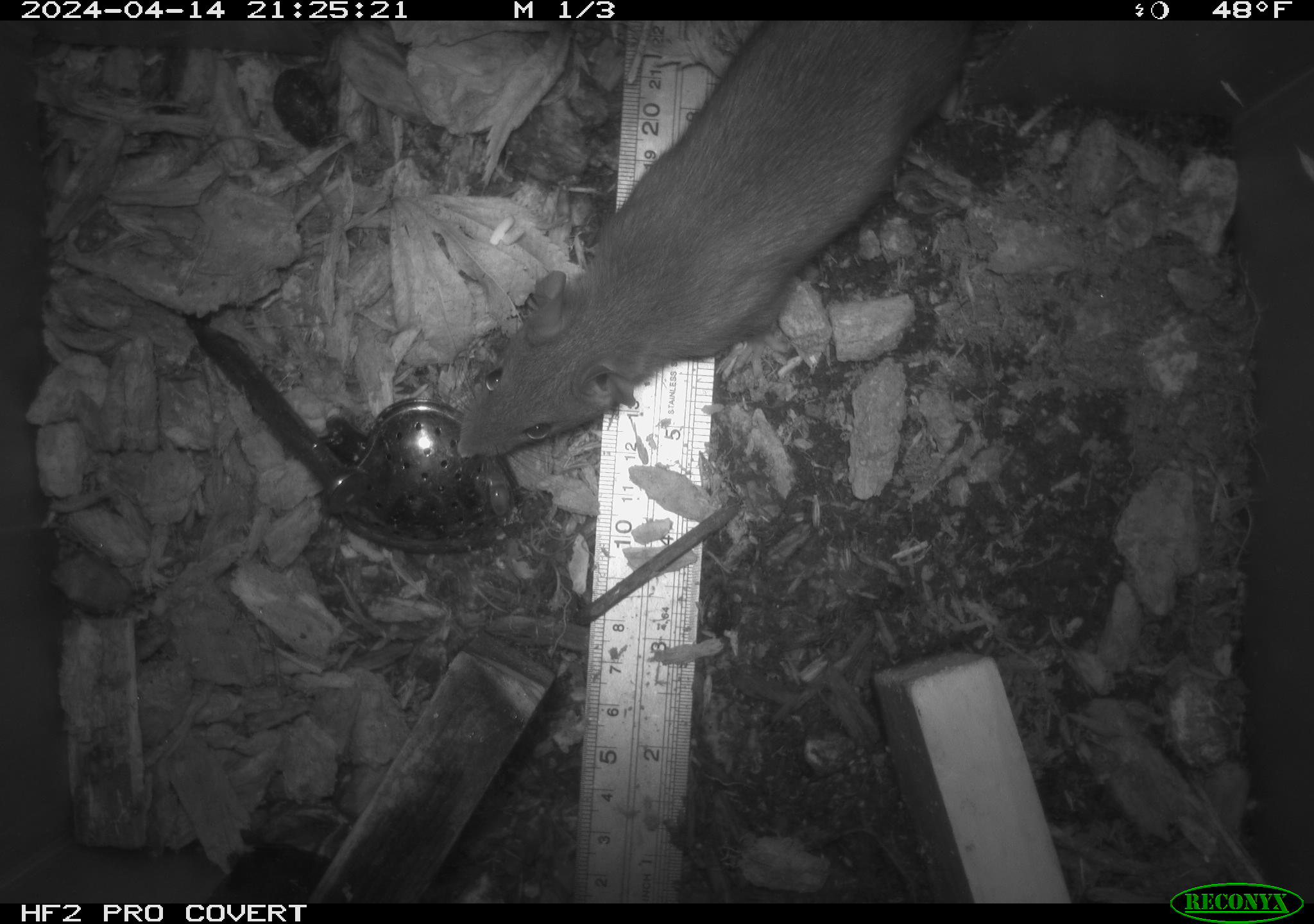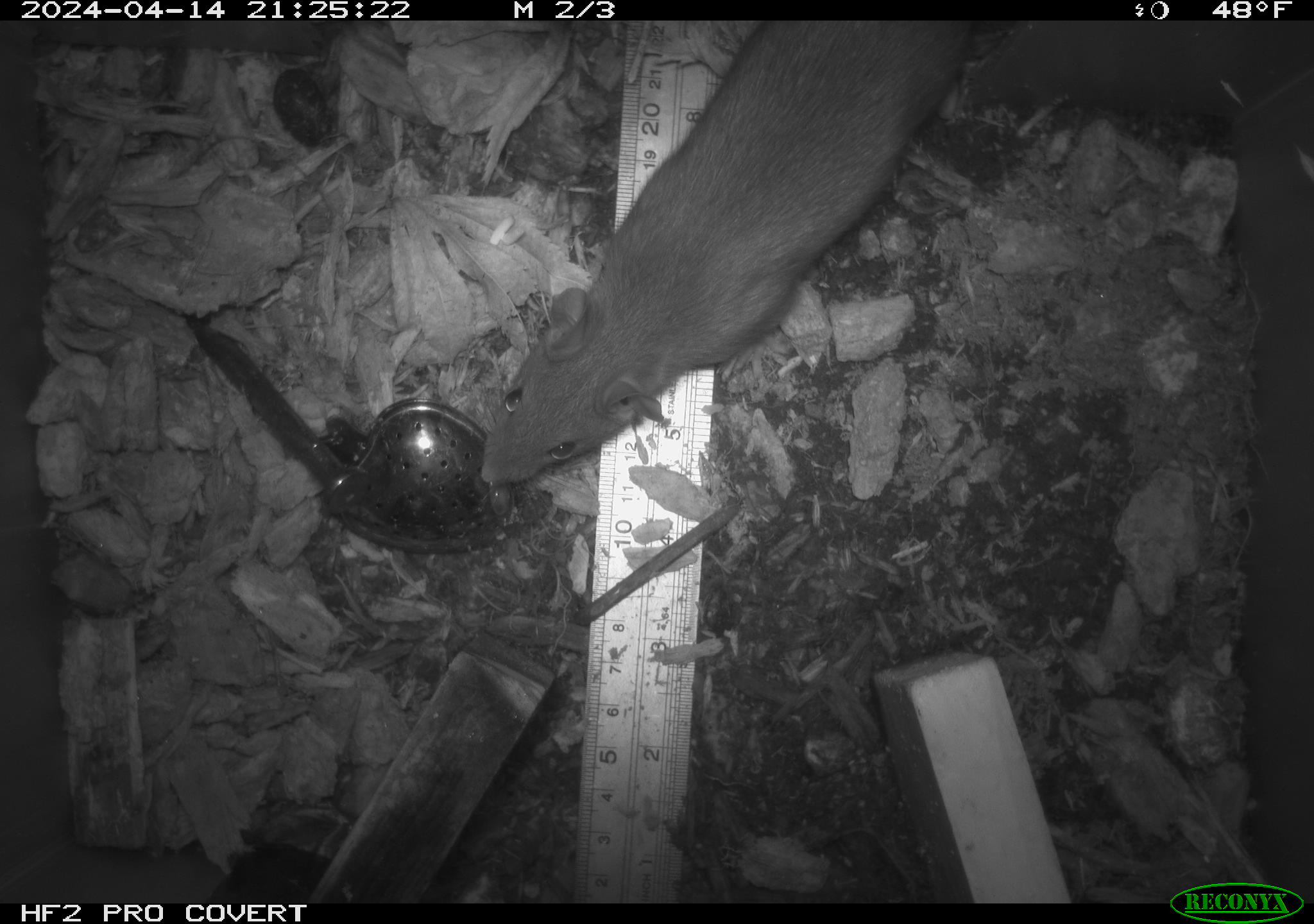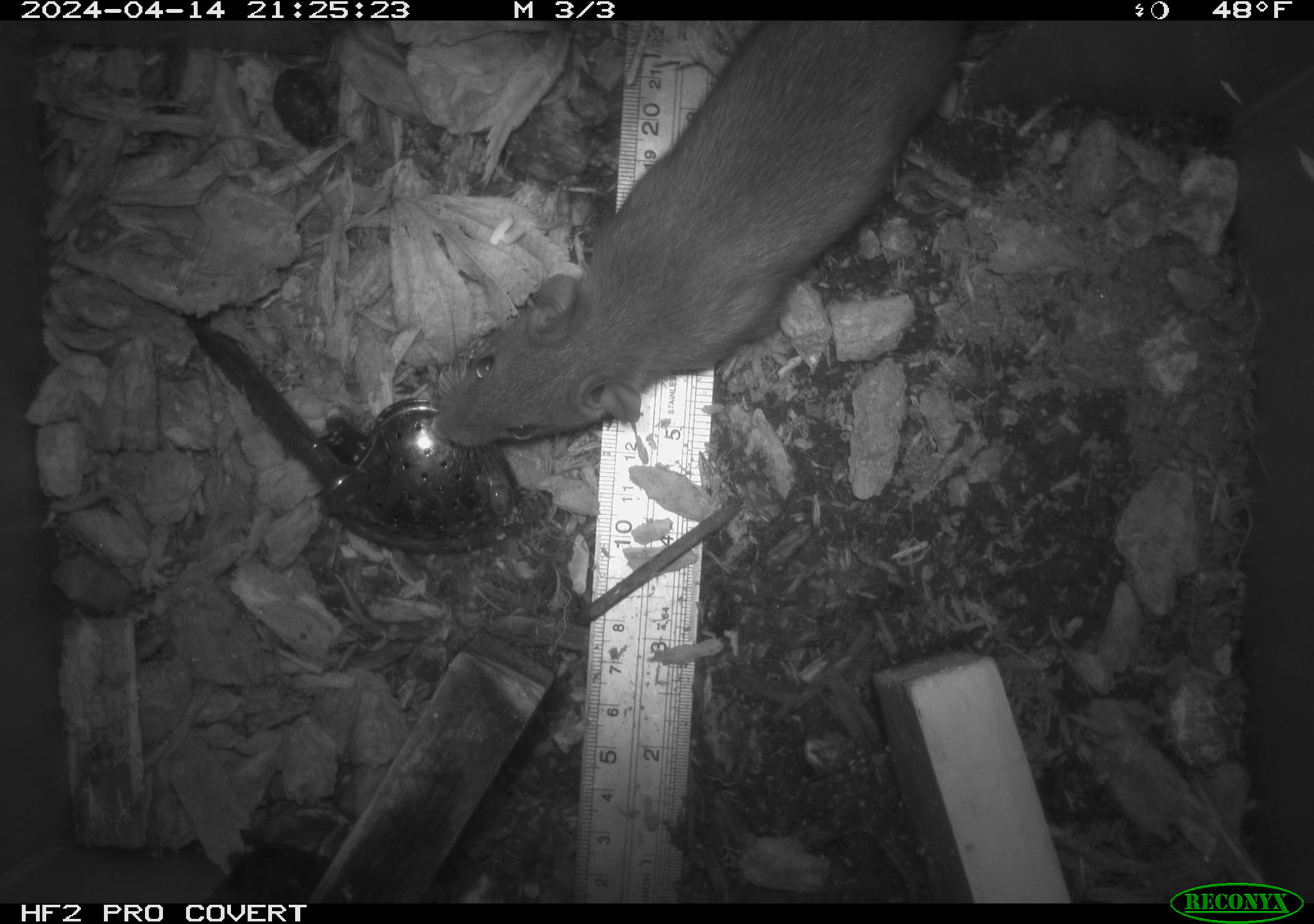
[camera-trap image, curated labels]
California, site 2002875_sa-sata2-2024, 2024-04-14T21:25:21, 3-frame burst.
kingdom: Animalia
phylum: Chordata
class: Mammalia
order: Rodentia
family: Muridae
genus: Rattus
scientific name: Rattus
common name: rat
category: rattus species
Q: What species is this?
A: Rattus species (rat) (Rattus).